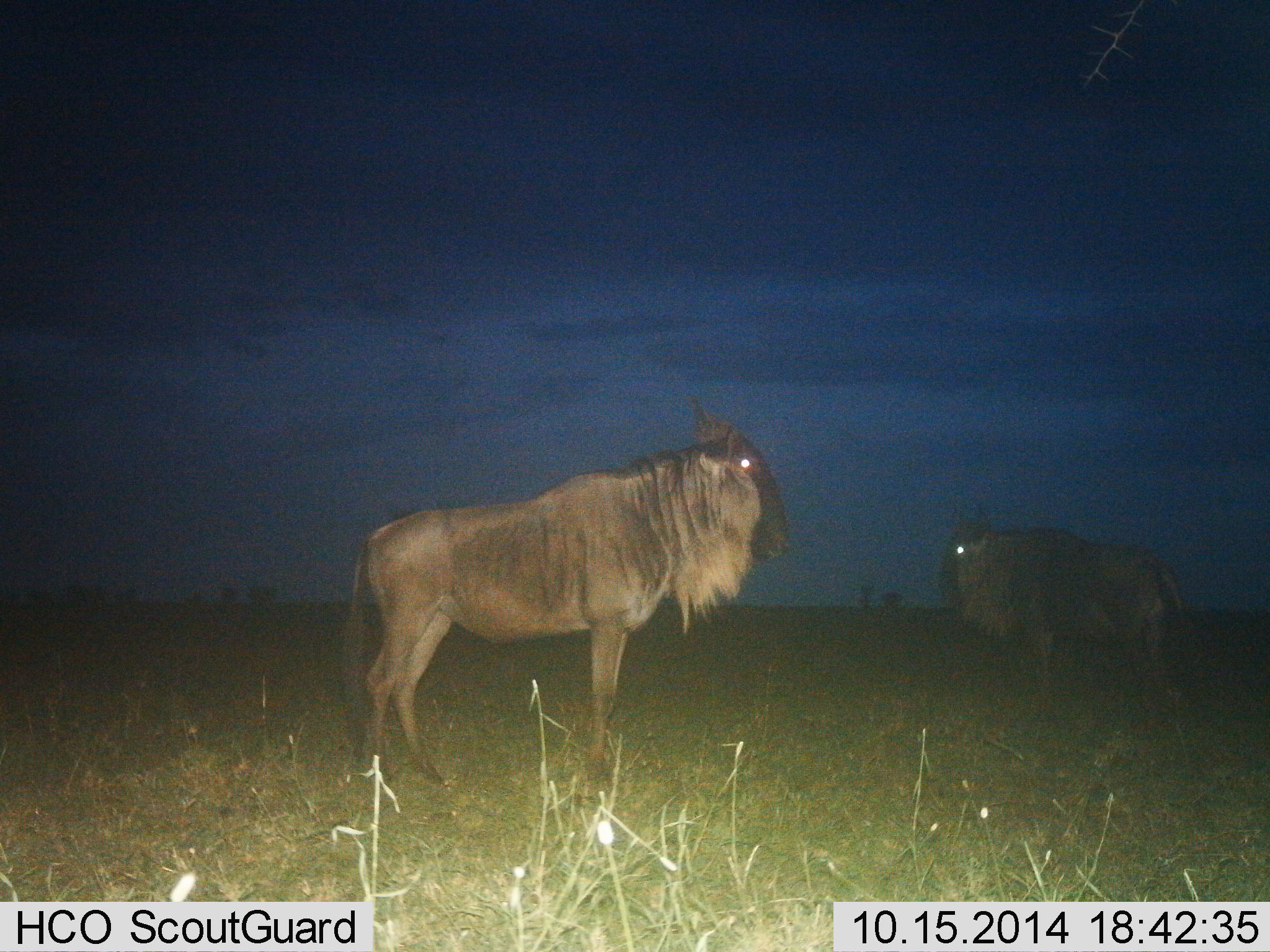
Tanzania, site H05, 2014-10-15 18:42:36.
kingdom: Animalia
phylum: Chordata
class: Mammalia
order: Artiodactyla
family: Bovidae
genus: Connochaetes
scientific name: Connochaetes taurinus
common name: blue wildebeest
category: wildebeest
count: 2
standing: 100%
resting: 0%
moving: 0%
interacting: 0%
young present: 0%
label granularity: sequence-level